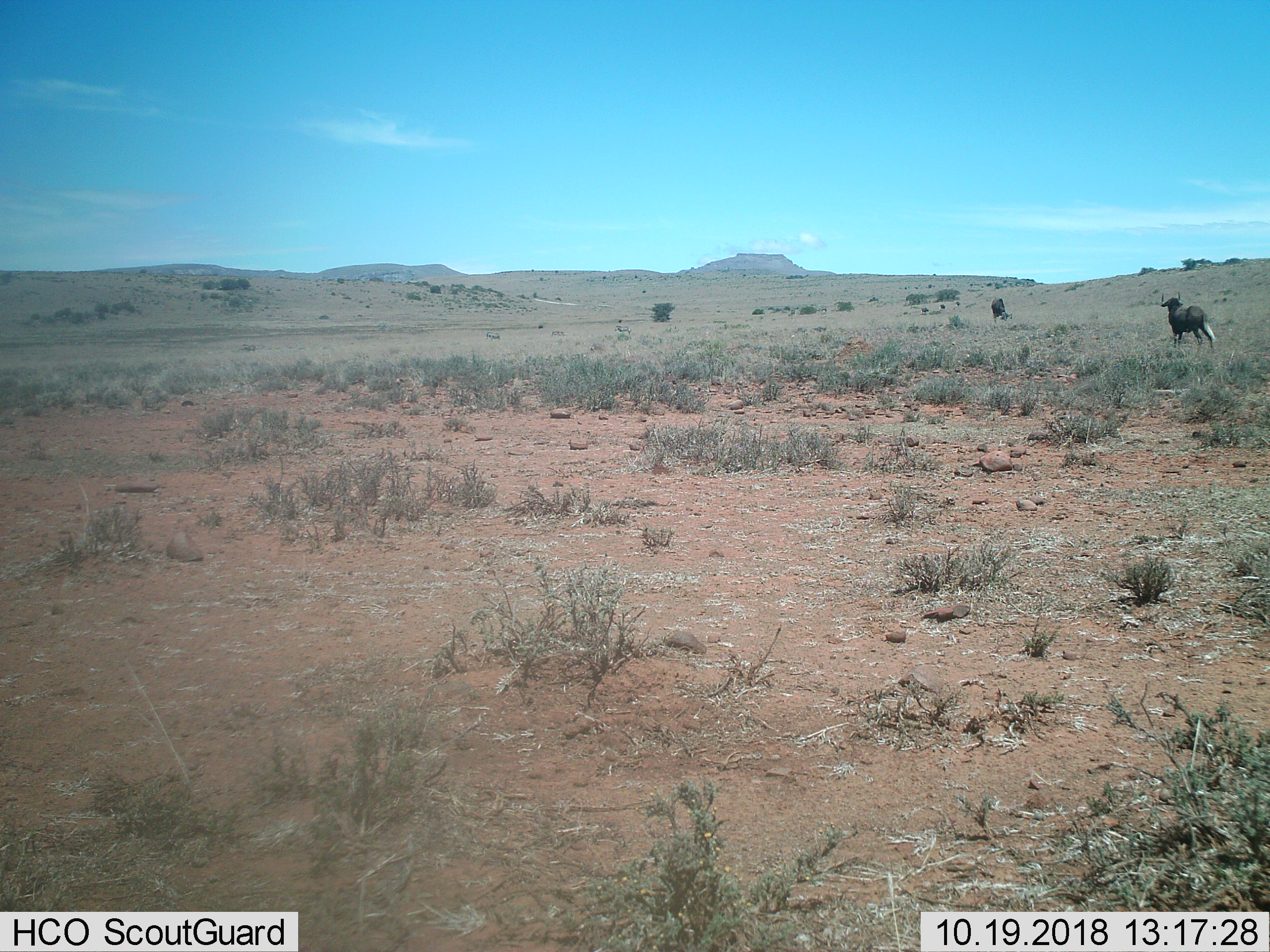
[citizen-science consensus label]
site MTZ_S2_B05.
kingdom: Animalia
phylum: Chordata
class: Mammalia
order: Artiodactyla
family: Bovidae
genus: Connochaetes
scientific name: Connochaetes gnou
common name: black wildebeest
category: wildebeestblack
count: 2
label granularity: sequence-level